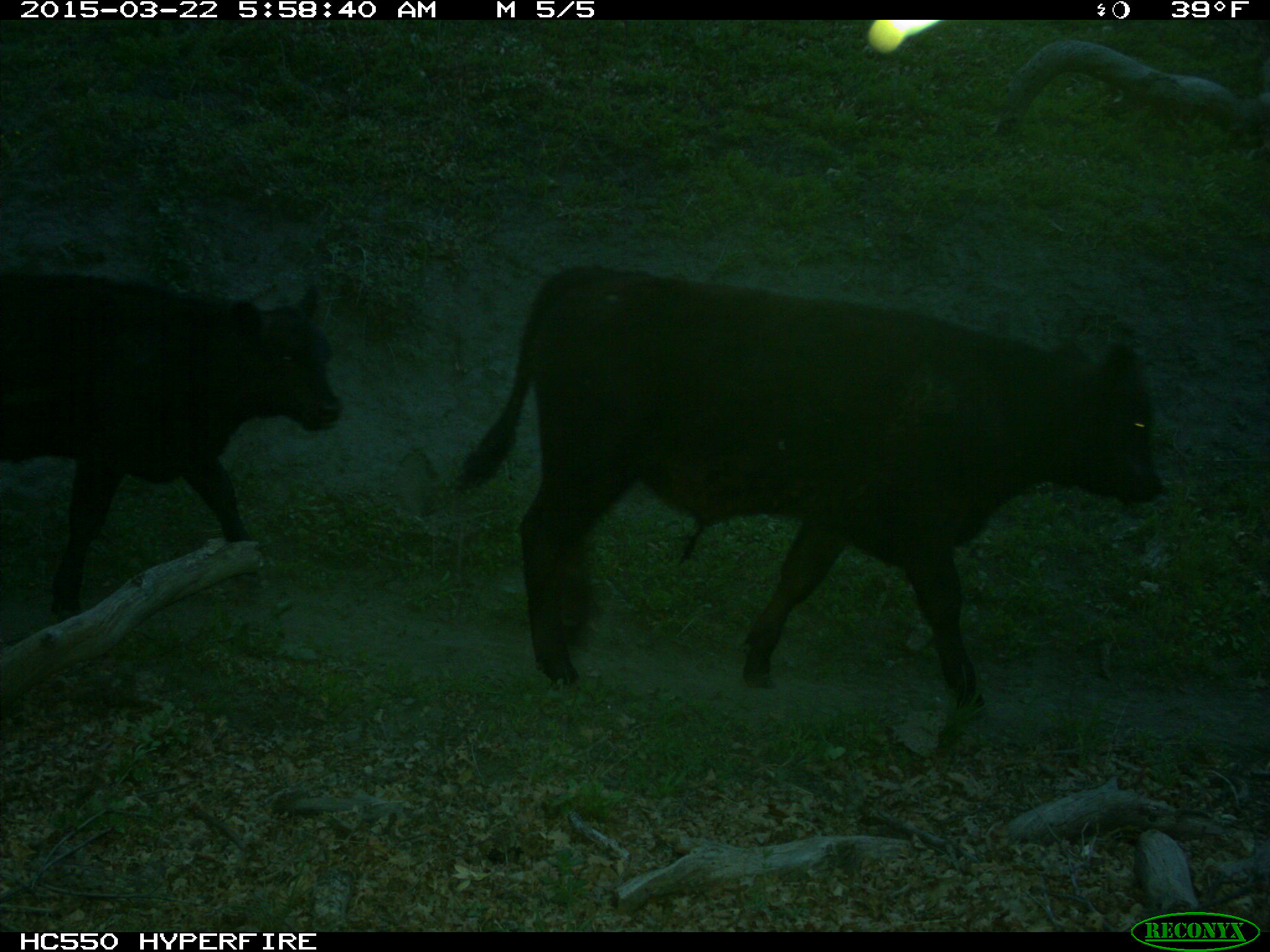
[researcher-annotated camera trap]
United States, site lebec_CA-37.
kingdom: Animalia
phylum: Chordata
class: Mammalia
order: Artiodactyla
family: Bovidae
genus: Bos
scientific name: Bos taurus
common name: domestic cow